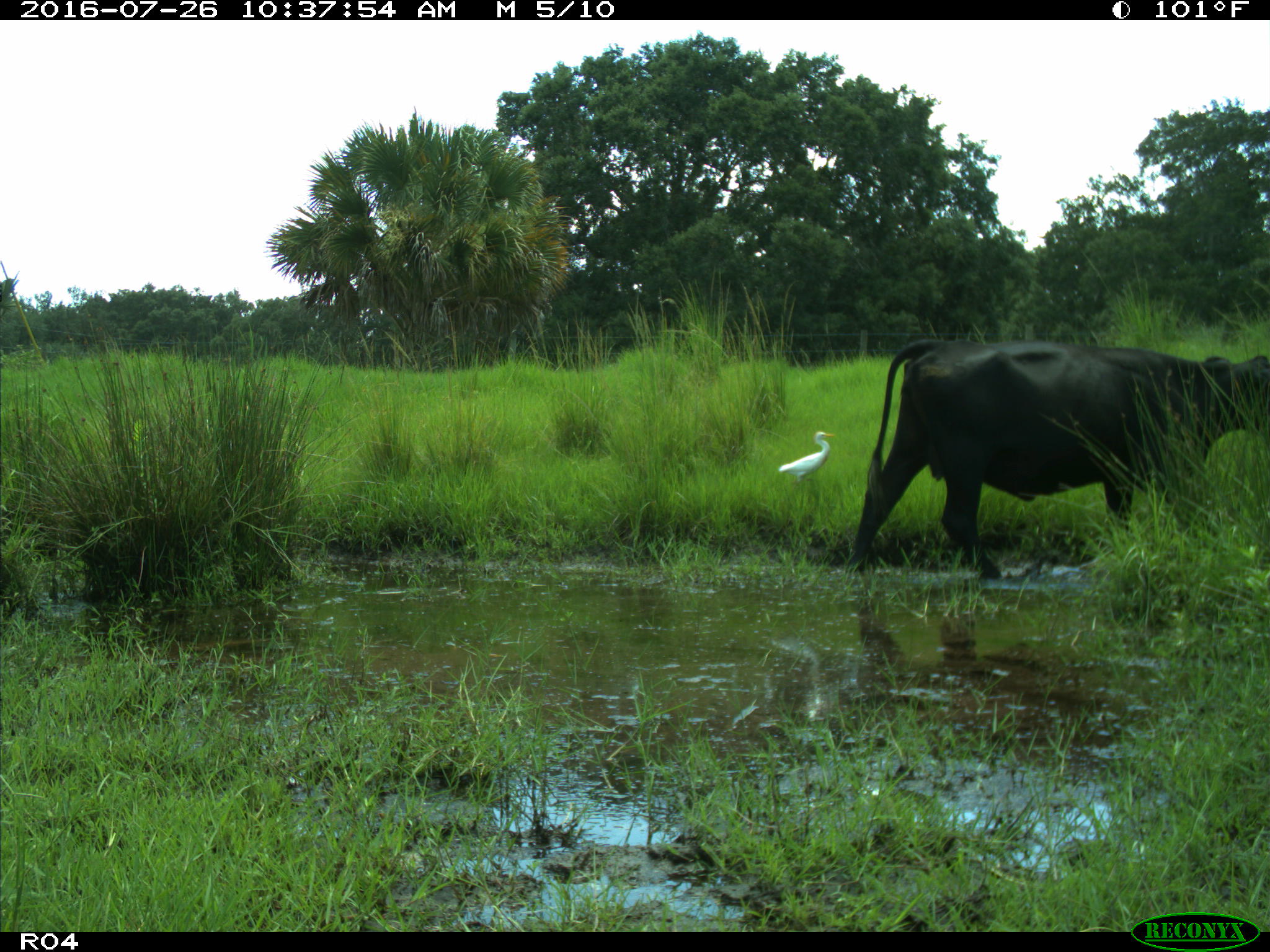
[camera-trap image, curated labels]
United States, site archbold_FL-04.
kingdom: Animalia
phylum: Chordata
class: Mammalia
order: Artiodactyla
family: Bovidae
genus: Bos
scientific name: Bos taurus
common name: domestic cow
Bos taurus (domestic cow).